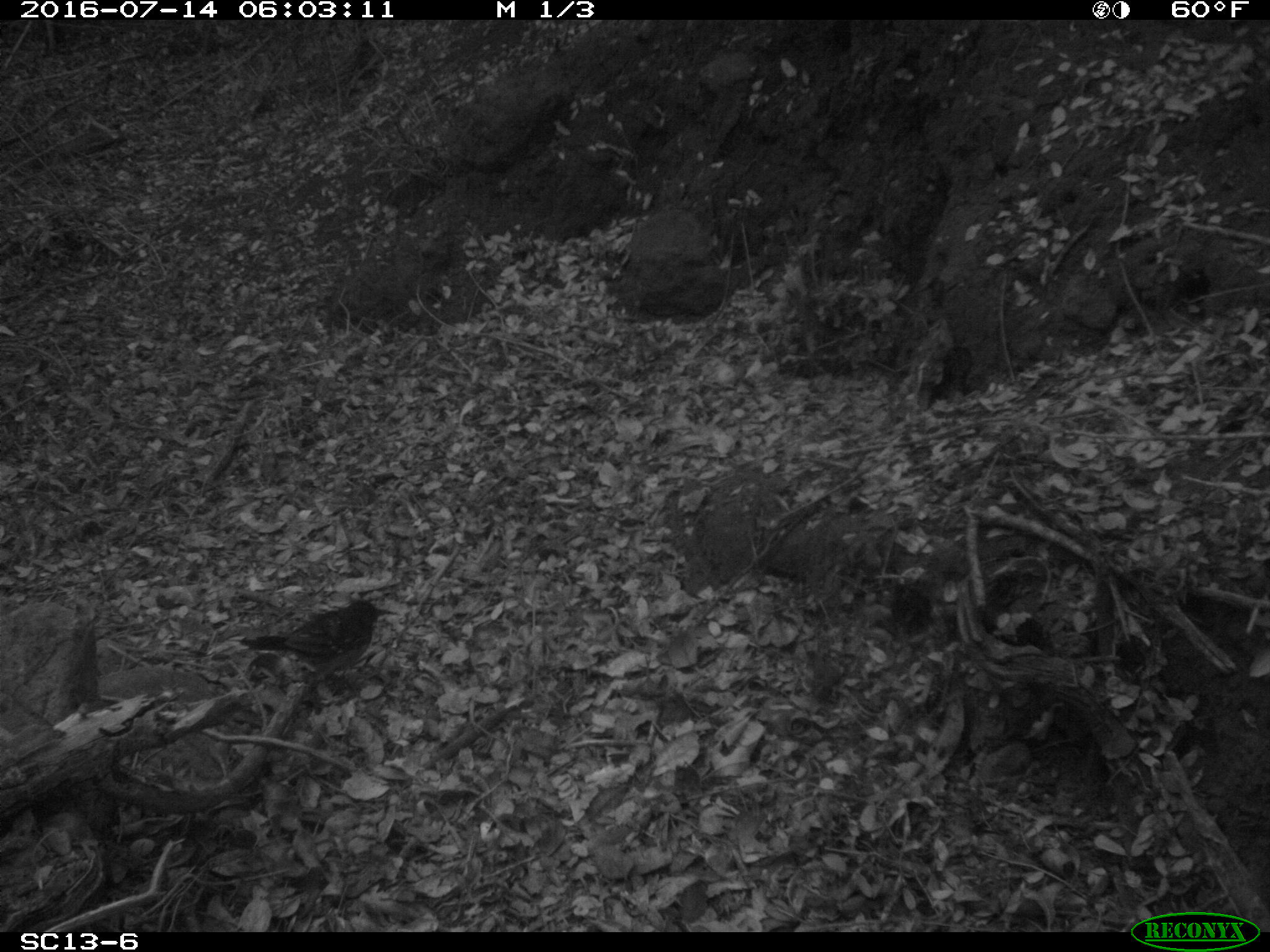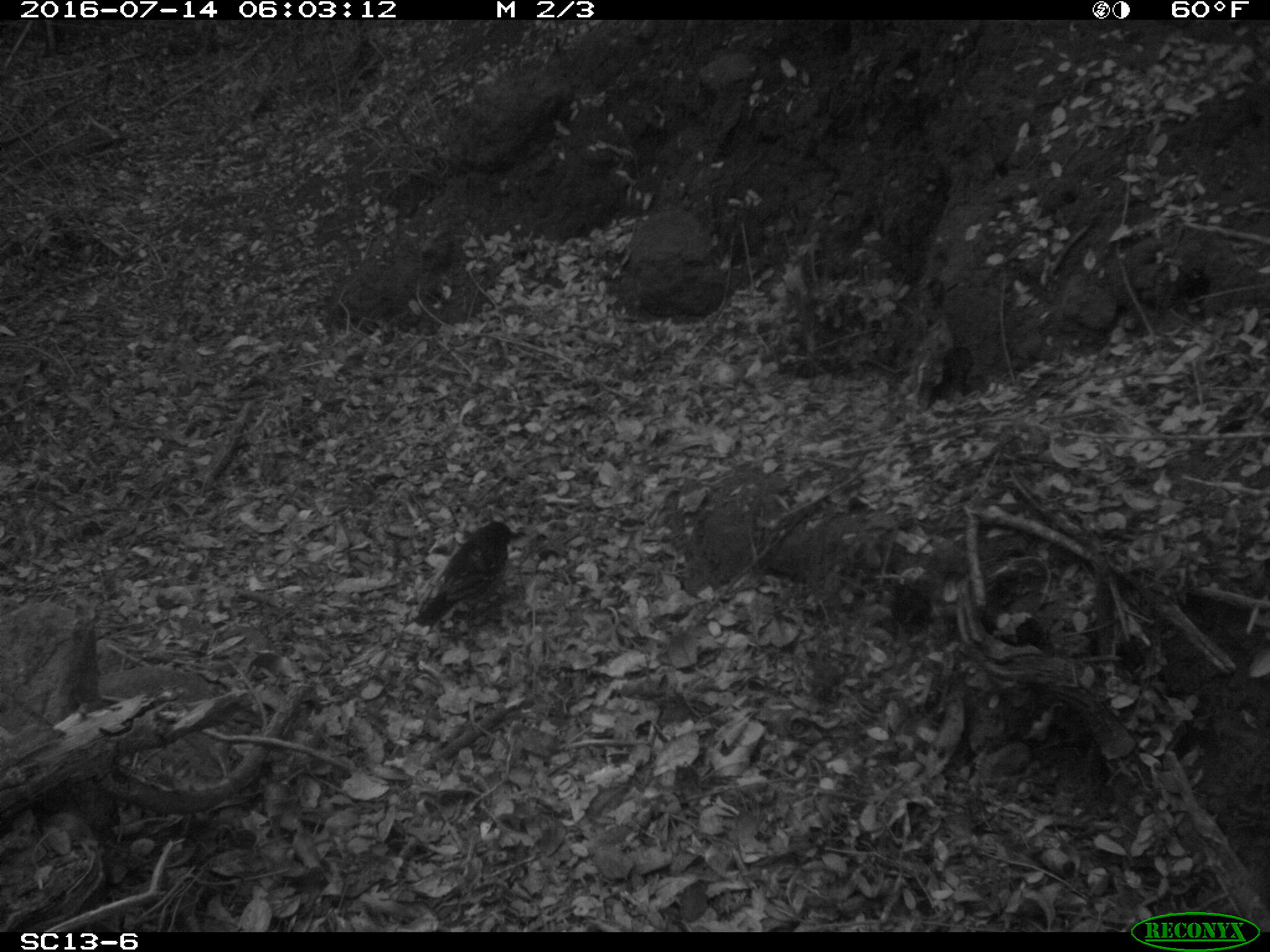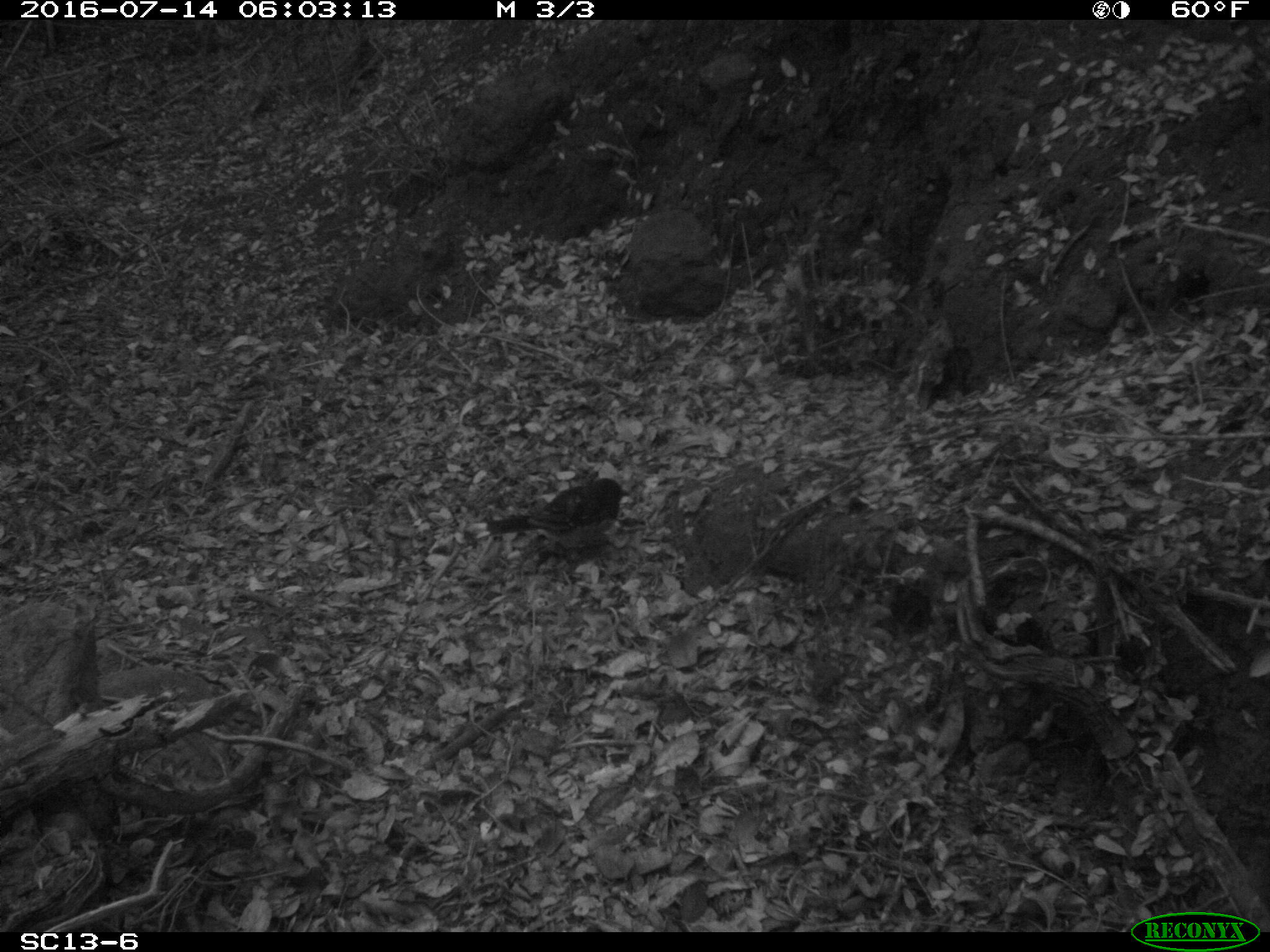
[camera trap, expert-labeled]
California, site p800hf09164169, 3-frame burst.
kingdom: Animalia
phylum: Chordata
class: Aves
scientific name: Aves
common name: bird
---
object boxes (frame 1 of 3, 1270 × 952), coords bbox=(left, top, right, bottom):
bird: bbox=(239, 602, 399, 686)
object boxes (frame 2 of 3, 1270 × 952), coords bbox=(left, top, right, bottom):
bird: bbox=(415, 521, 524, 627)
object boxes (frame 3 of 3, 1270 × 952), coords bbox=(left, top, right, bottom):
bird: bbox=(485, 478, 631, 557)